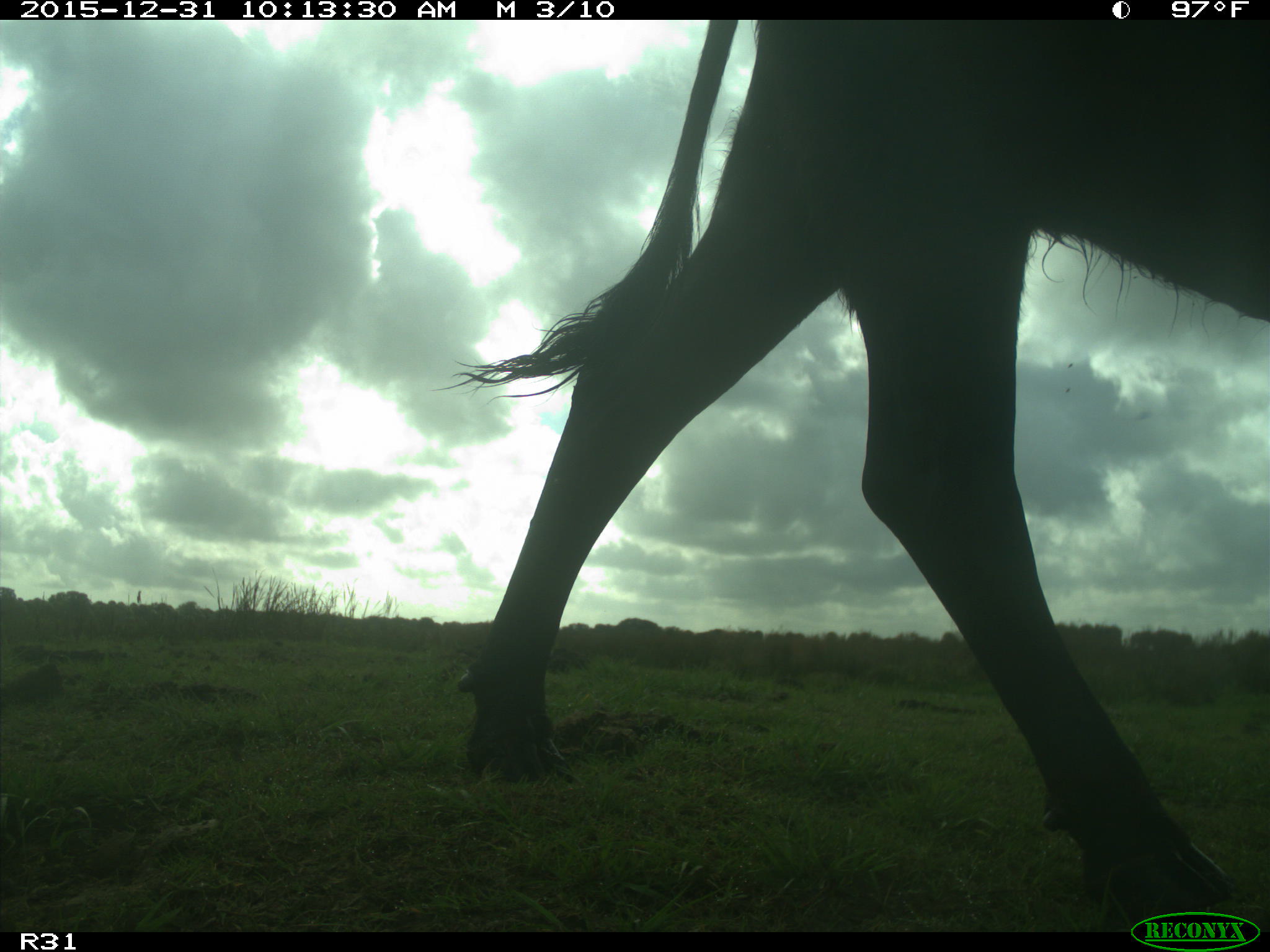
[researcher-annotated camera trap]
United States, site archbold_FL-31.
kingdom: Animalia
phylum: Chordata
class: Mammalia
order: Artiodactyla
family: Bovidae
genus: Bos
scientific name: Bos taurus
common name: domestic cow